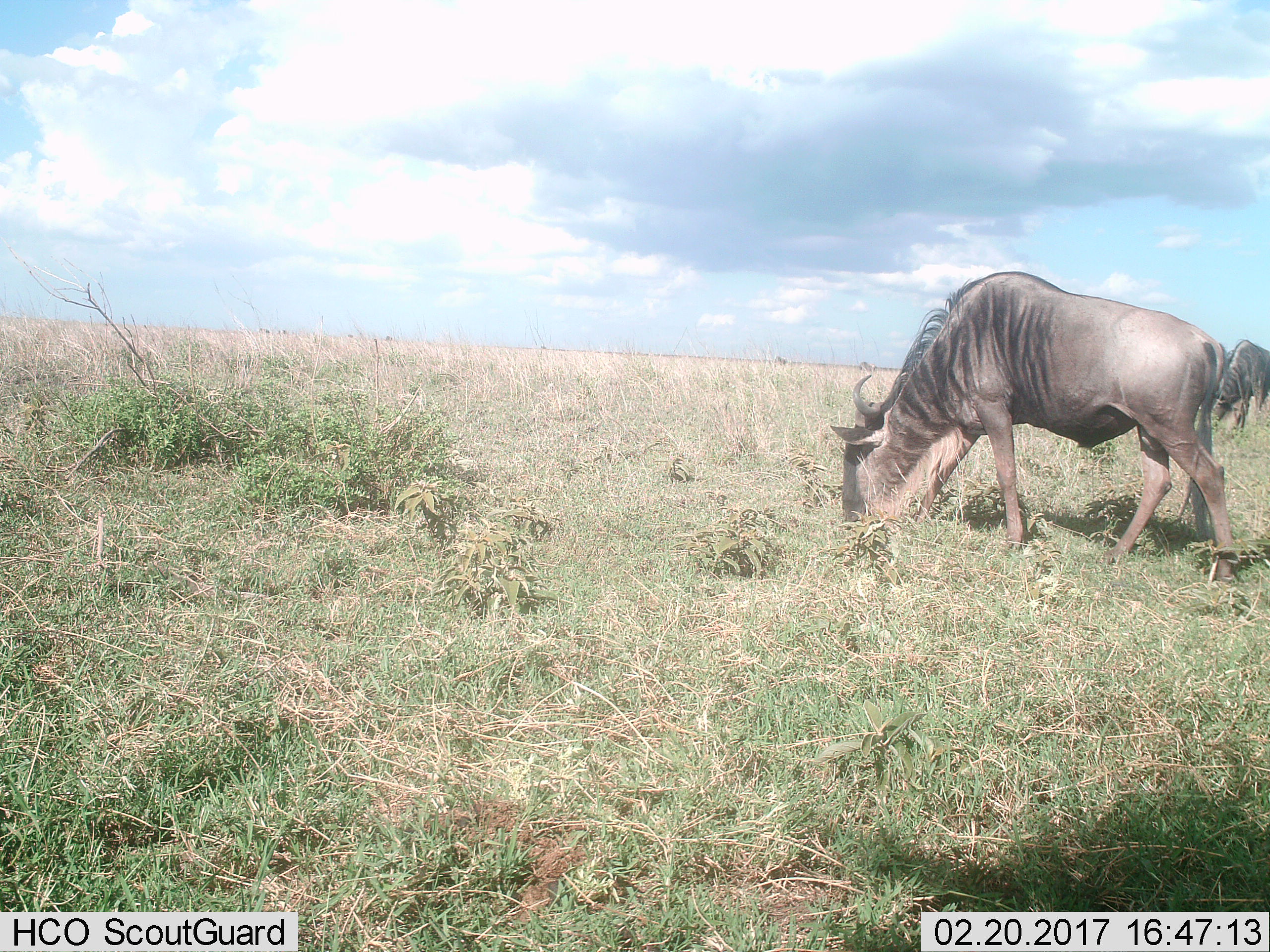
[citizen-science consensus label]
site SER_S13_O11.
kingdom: Animalia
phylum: Chordata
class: Mammalia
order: Artiodactyla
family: Bovidae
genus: Connochaetes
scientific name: Connochaetes taurinus taurinus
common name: blue wildebeest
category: wildebeestblue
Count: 1.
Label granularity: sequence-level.